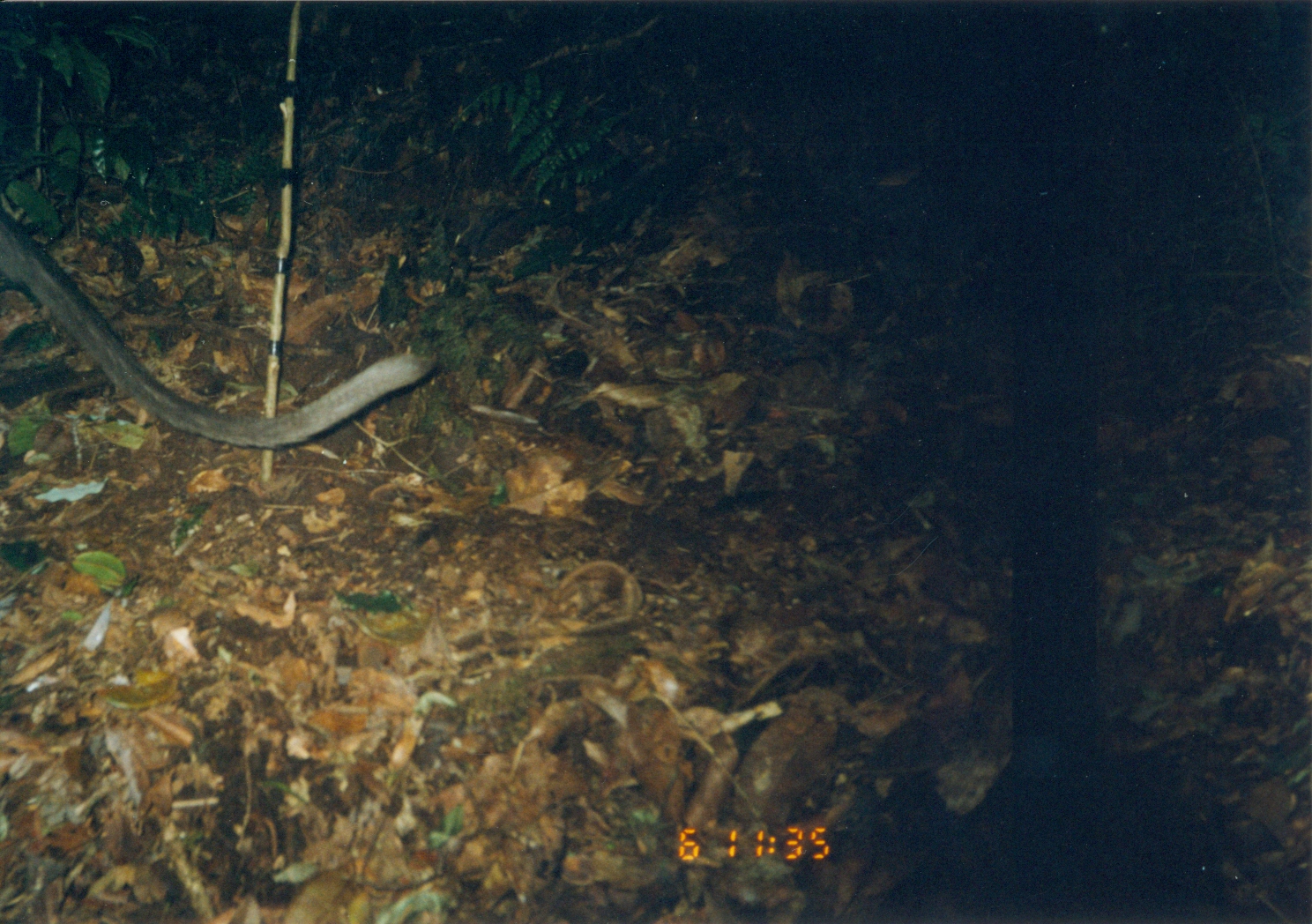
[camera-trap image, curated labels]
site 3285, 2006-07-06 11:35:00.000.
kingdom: Animalia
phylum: Chordata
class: Mammalia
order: Primates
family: Cercopithecidae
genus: Cercocebus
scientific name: Cercocebus sanjei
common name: sanje mangabey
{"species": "Cercocebus sanjei (sanje mangabey)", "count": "1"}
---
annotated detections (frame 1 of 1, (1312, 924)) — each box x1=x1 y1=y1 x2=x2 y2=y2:
cercocebus sanjei: x1=0 y1=206 x2=433 y2=445